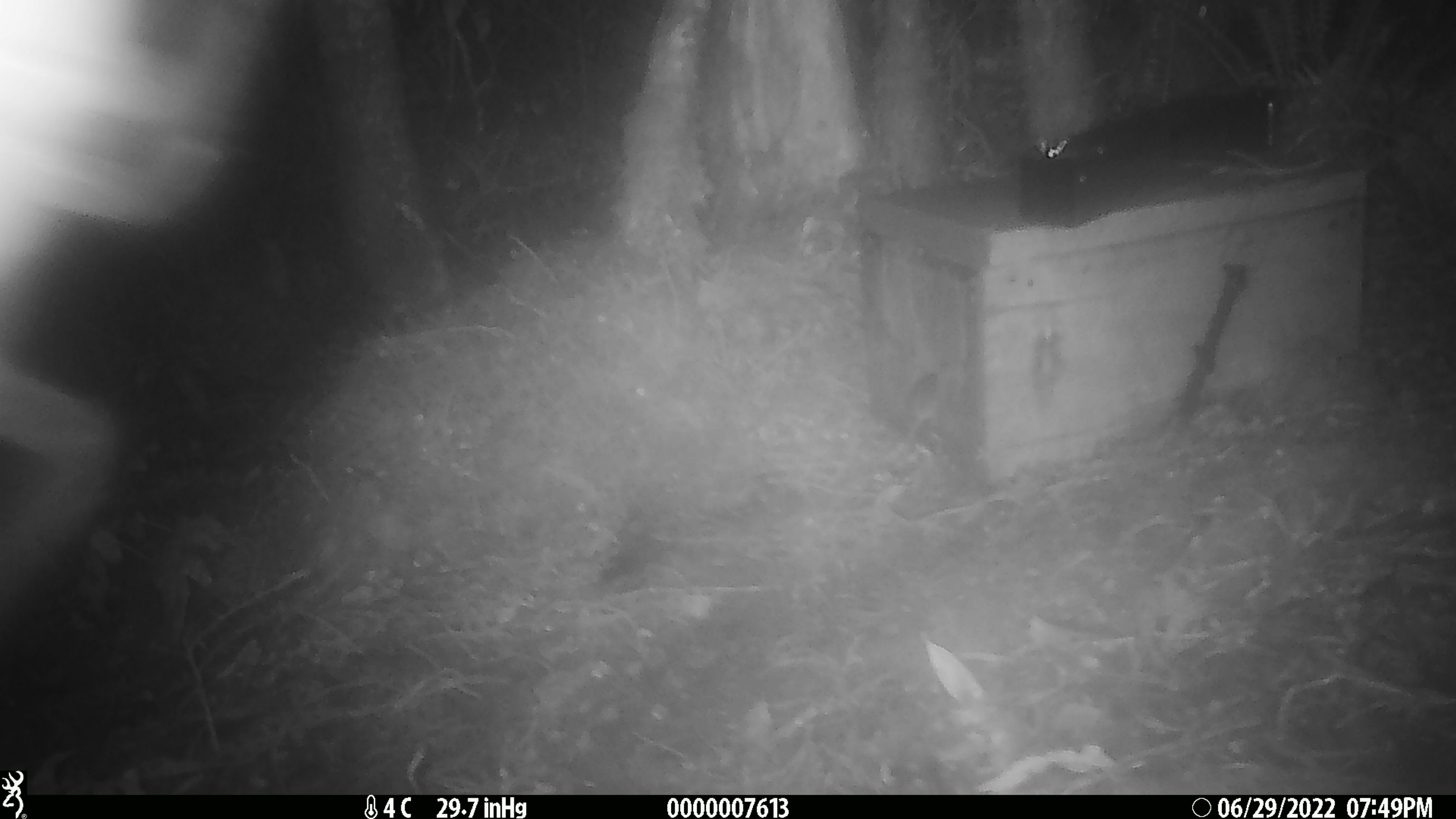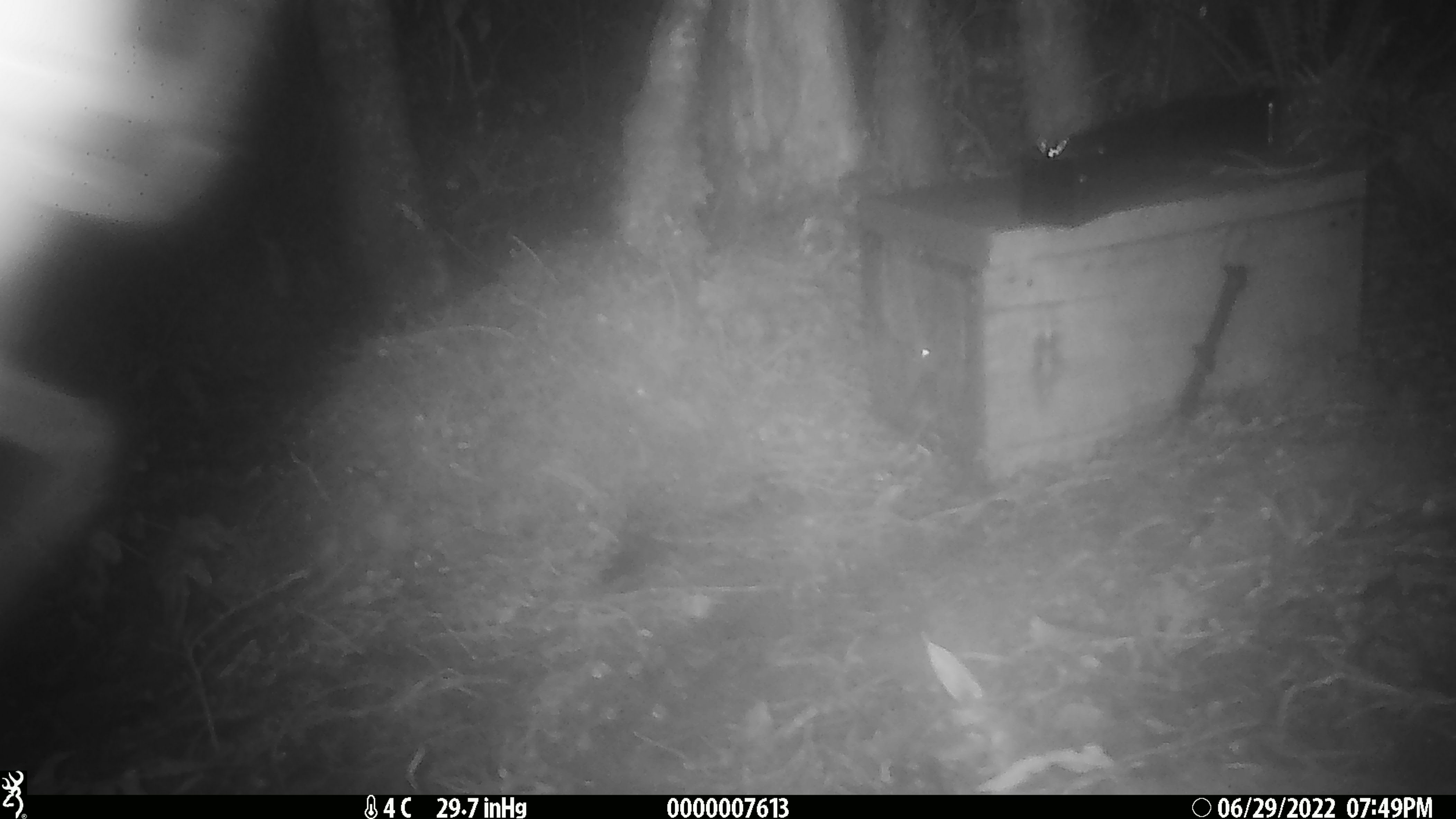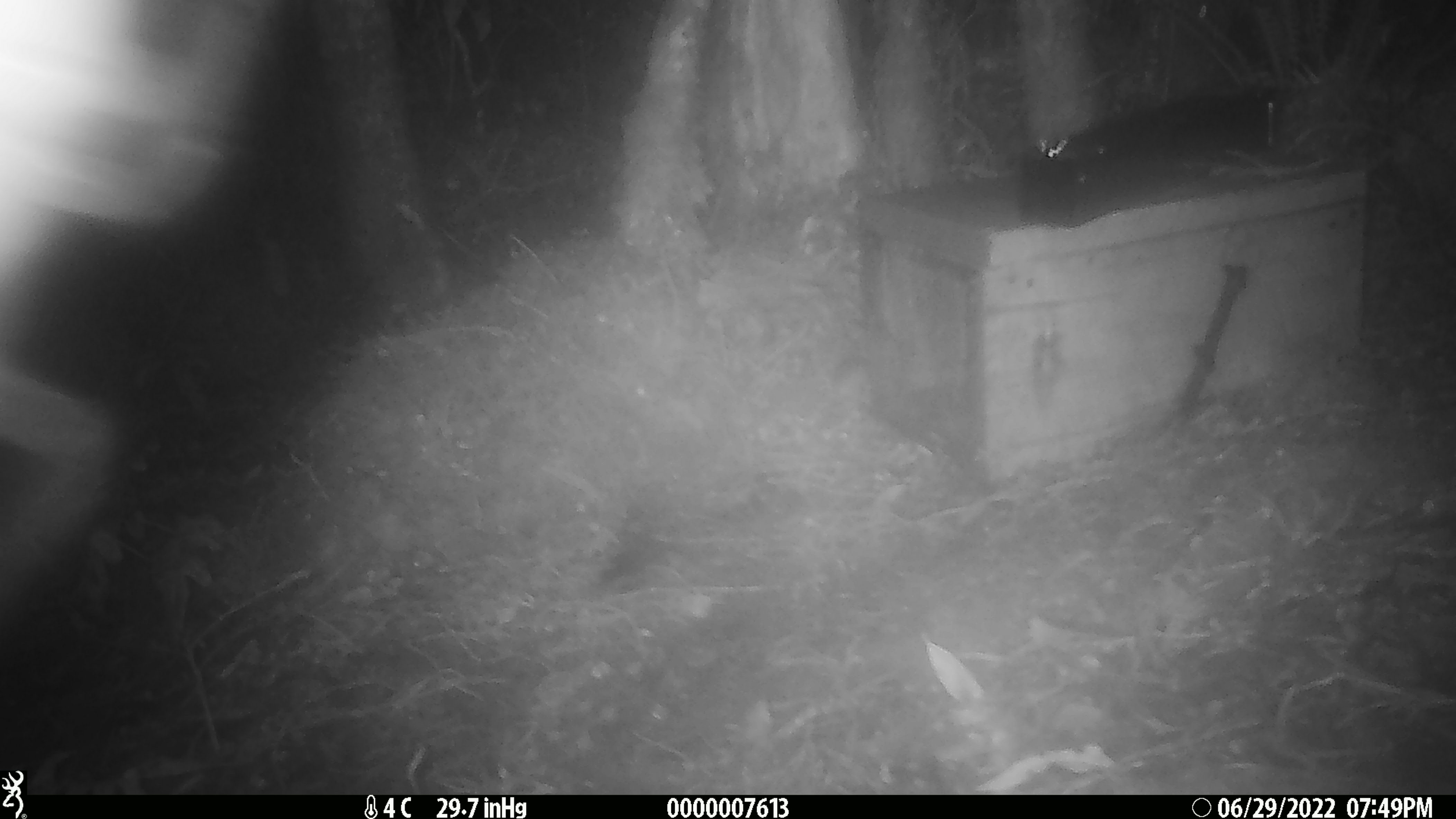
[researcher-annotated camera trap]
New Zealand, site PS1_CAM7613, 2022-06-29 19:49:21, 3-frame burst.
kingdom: Animalia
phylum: Chordata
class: Mammalia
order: Rodentia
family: Muridae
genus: Mus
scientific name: Mus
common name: mouse